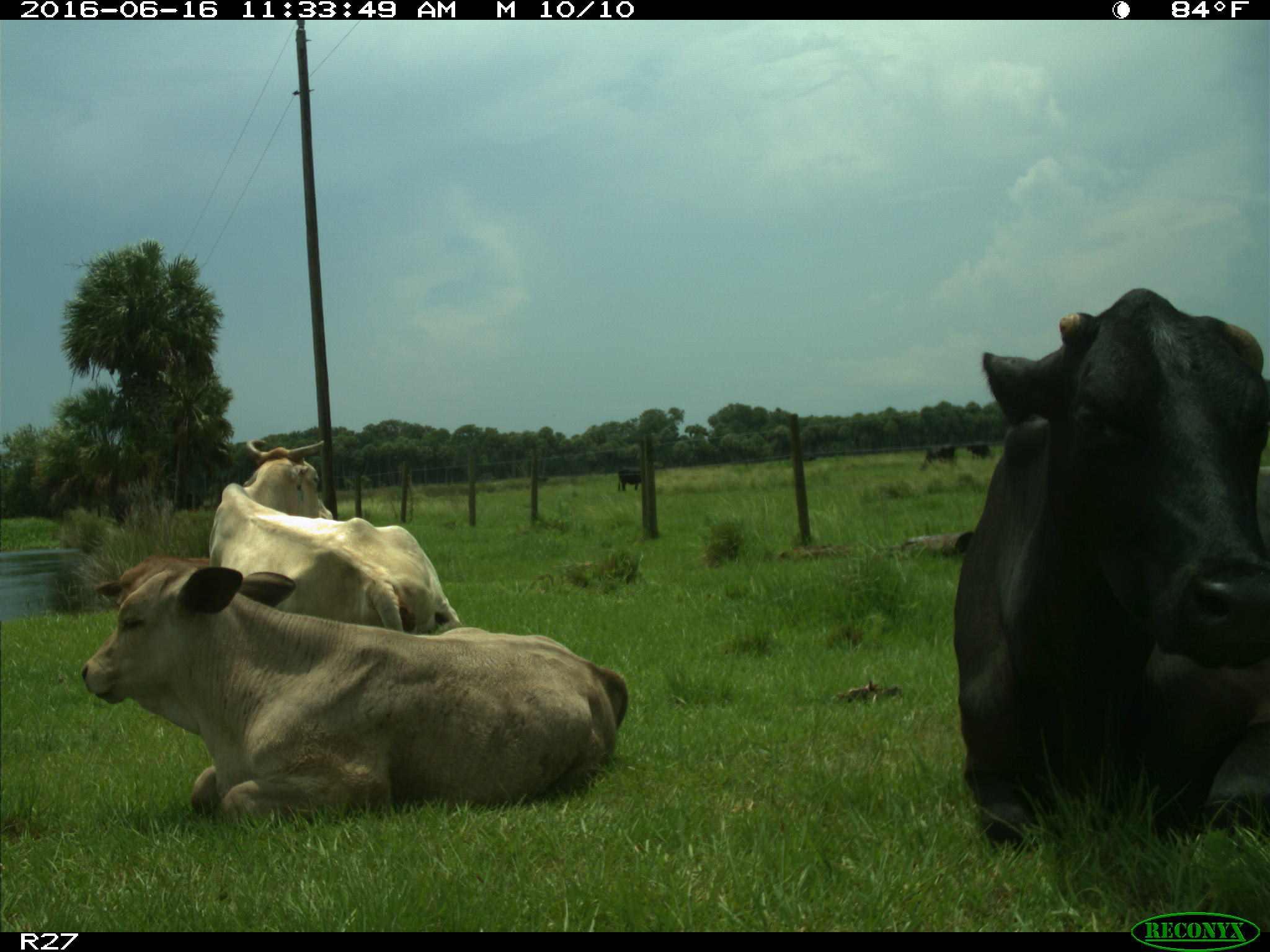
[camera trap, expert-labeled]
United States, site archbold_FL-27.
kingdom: Animalia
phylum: Chordata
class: Mammalia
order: Artiodactyla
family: Bovidae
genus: Bos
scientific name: Bos taurus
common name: domestic cow